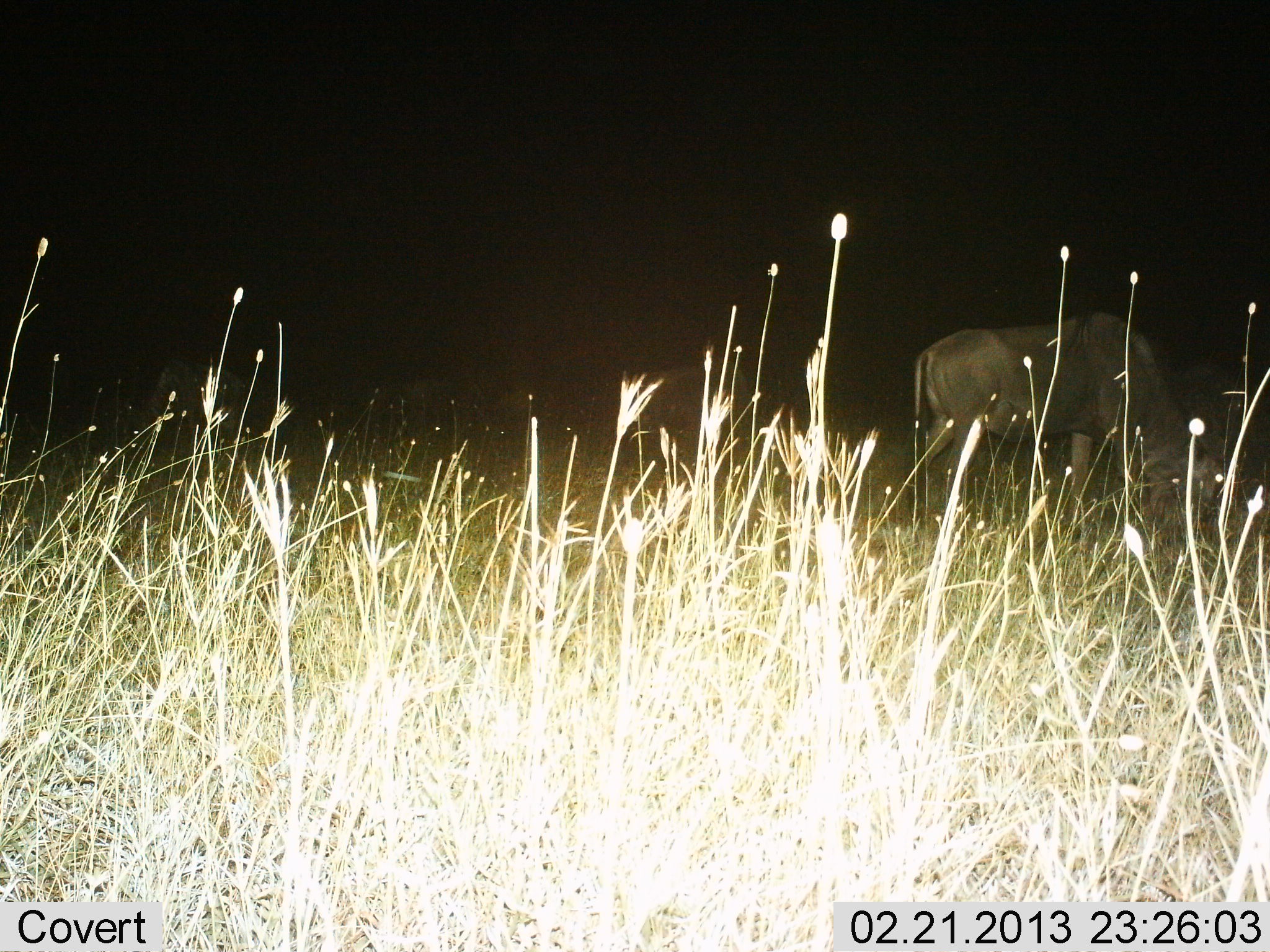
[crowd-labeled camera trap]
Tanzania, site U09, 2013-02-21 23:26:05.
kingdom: Animalia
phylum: Chordata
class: Mammalia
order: Artiodactyla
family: Bovidae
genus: Connochaetes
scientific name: Connochaetes taurinus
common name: blue wildebeest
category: wildebeest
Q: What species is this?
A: Wildebeest (blue wildebeest) (Connochaetes taurinus).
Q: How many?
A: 1.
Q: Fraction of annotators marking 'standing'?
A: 14%.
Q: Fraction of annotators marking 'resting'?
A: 0%.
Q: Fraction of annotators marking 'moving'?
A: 0%.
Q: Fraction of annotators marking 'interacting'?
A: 0%.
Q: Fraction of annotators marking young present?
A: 0%.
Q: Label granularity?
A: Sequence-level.